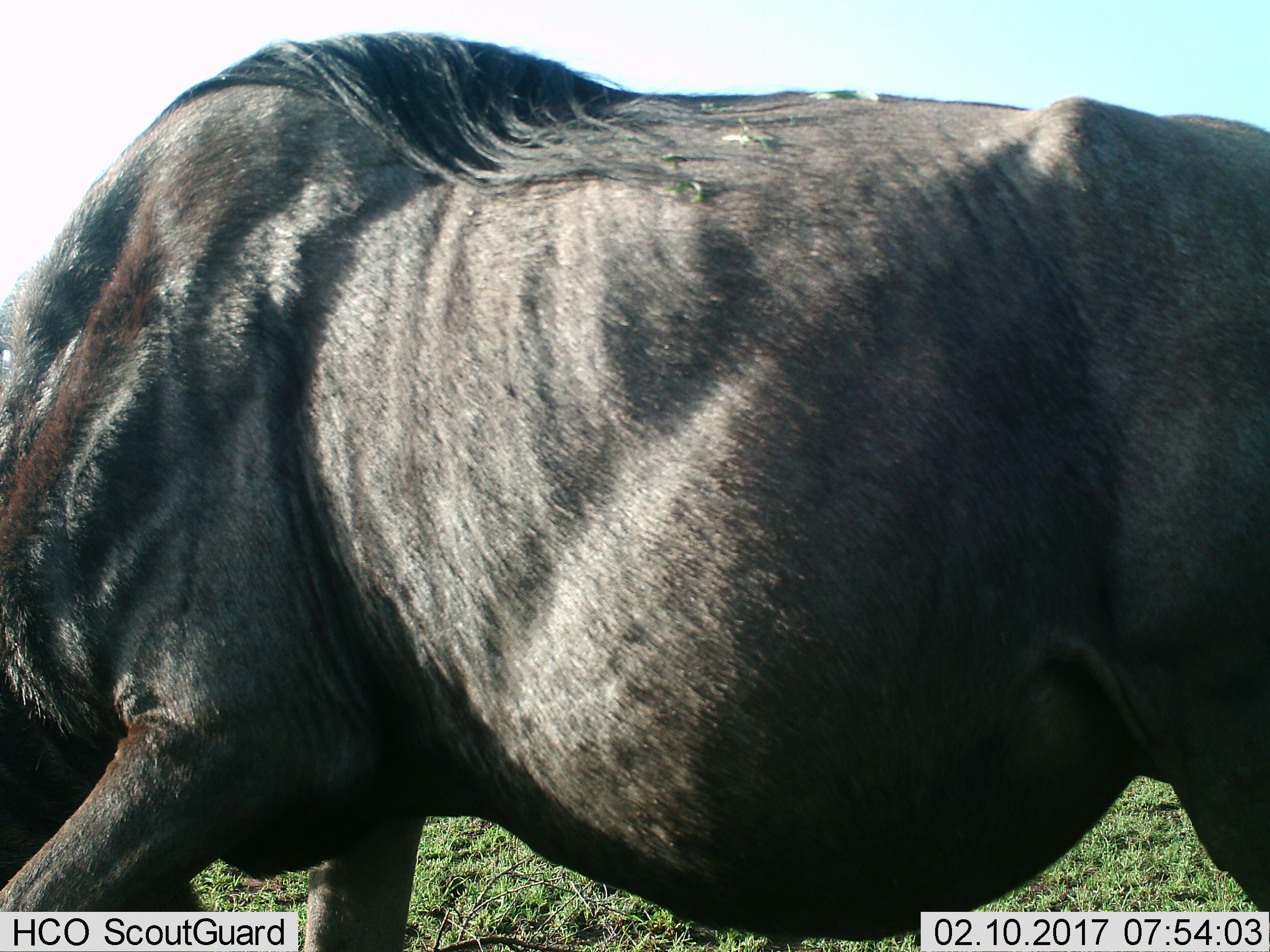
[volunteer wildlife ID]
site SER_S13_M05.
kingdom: Animalia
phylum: Chordata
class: Mammalia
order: Artiodactyla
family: Bovidae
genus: Connochaetes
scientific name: Connochaetes taurinus taurinus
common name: blue wildebeest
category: wildebeestblue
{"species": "wildebeestblue (blue wildebeest) (Connochaetes taurinus taurinus)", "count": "1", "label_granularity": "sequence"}